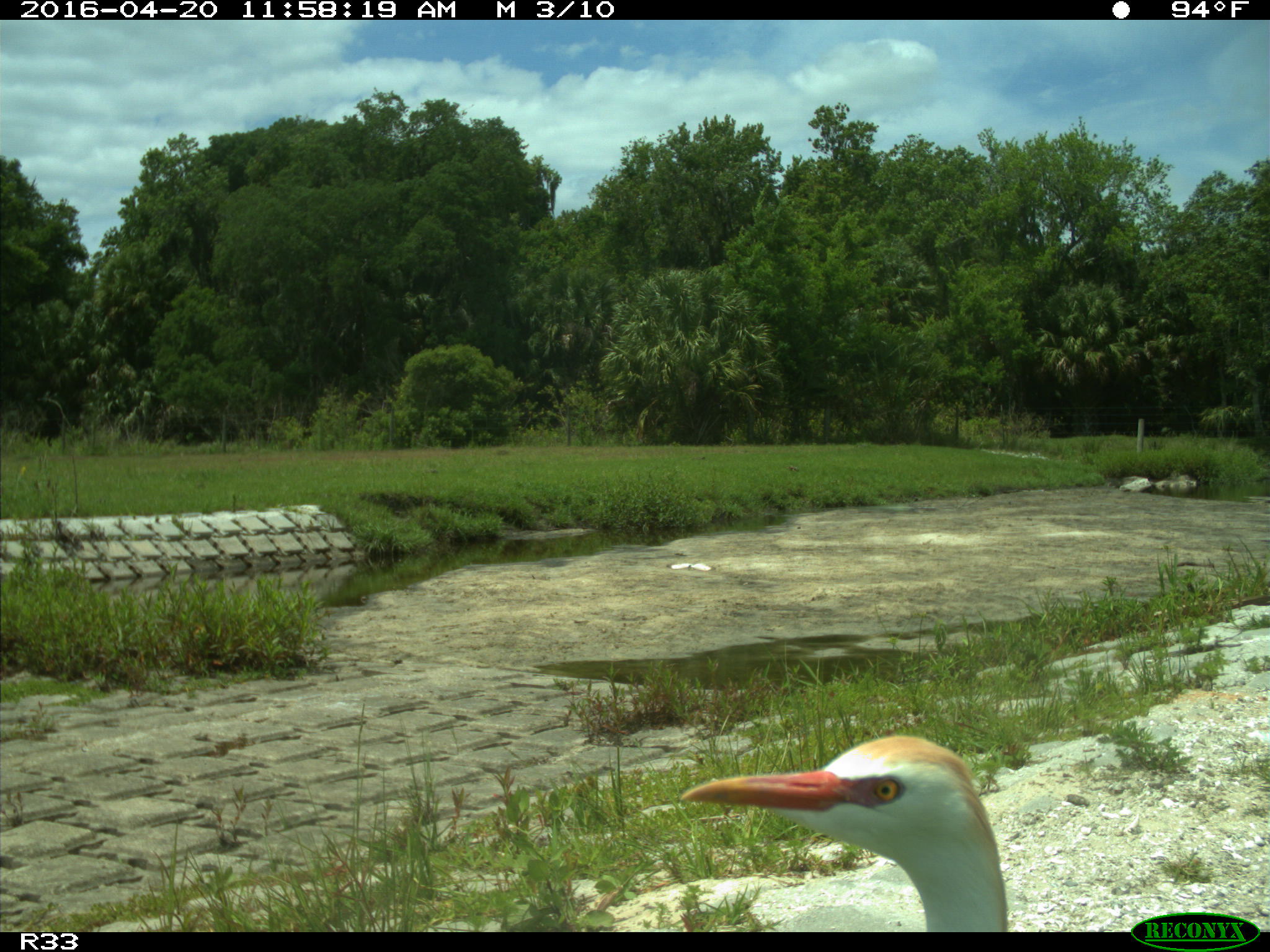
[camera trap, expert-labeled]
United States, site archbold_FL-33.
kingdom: Animalia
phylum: Chordata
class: Aves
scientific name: Aves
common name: birds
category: unidentified bird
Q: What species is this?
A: Unidentified bird (birds) (Aves).